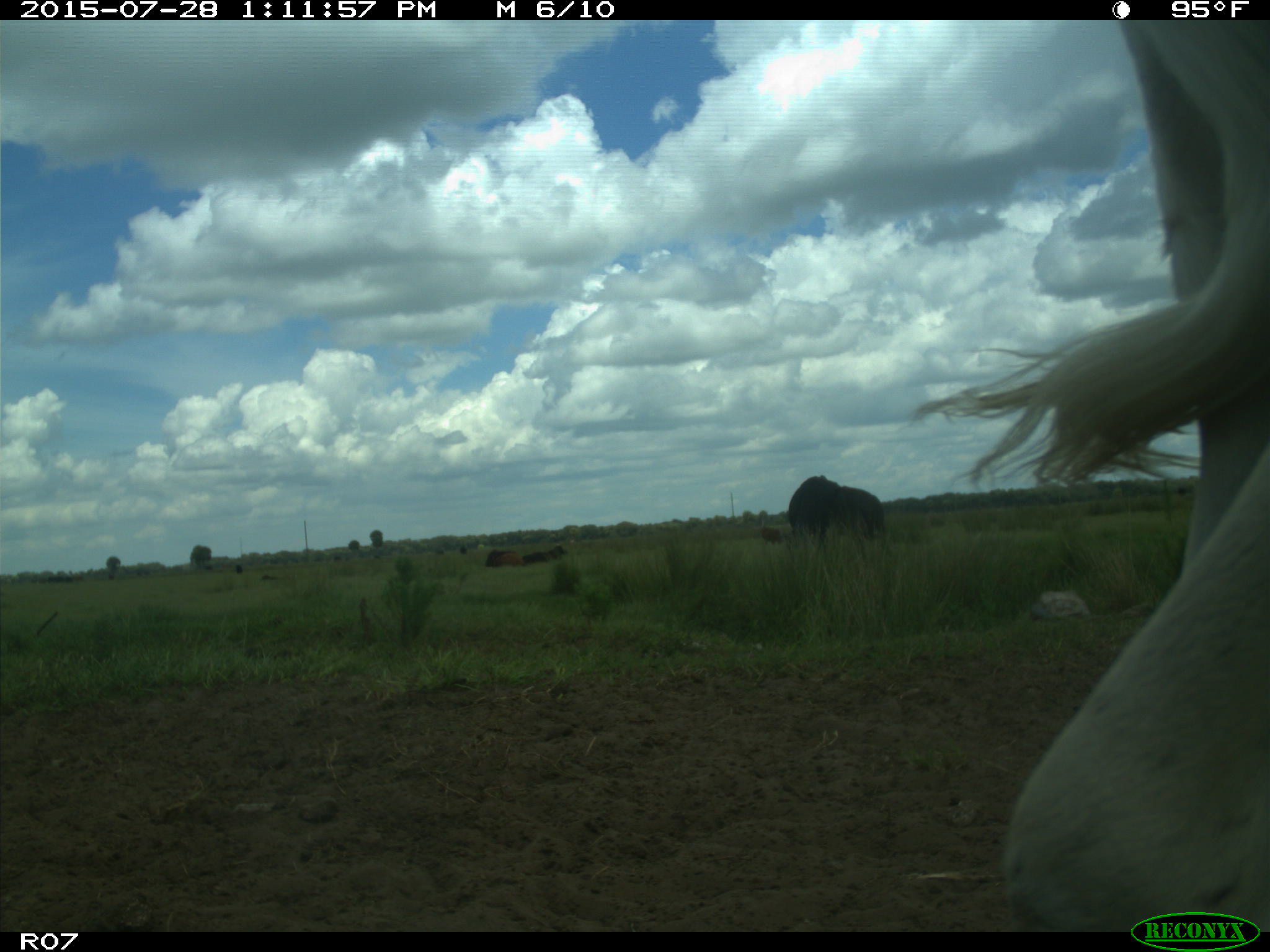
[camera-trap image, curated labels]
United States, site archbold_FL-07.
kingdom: Animalia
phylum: Chordata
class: Mammalia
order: Artiodactyla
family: Bovidae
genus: Bos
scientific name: Bos taurus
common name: domestic cow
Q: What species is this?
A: Bos taurus (domestic cow).